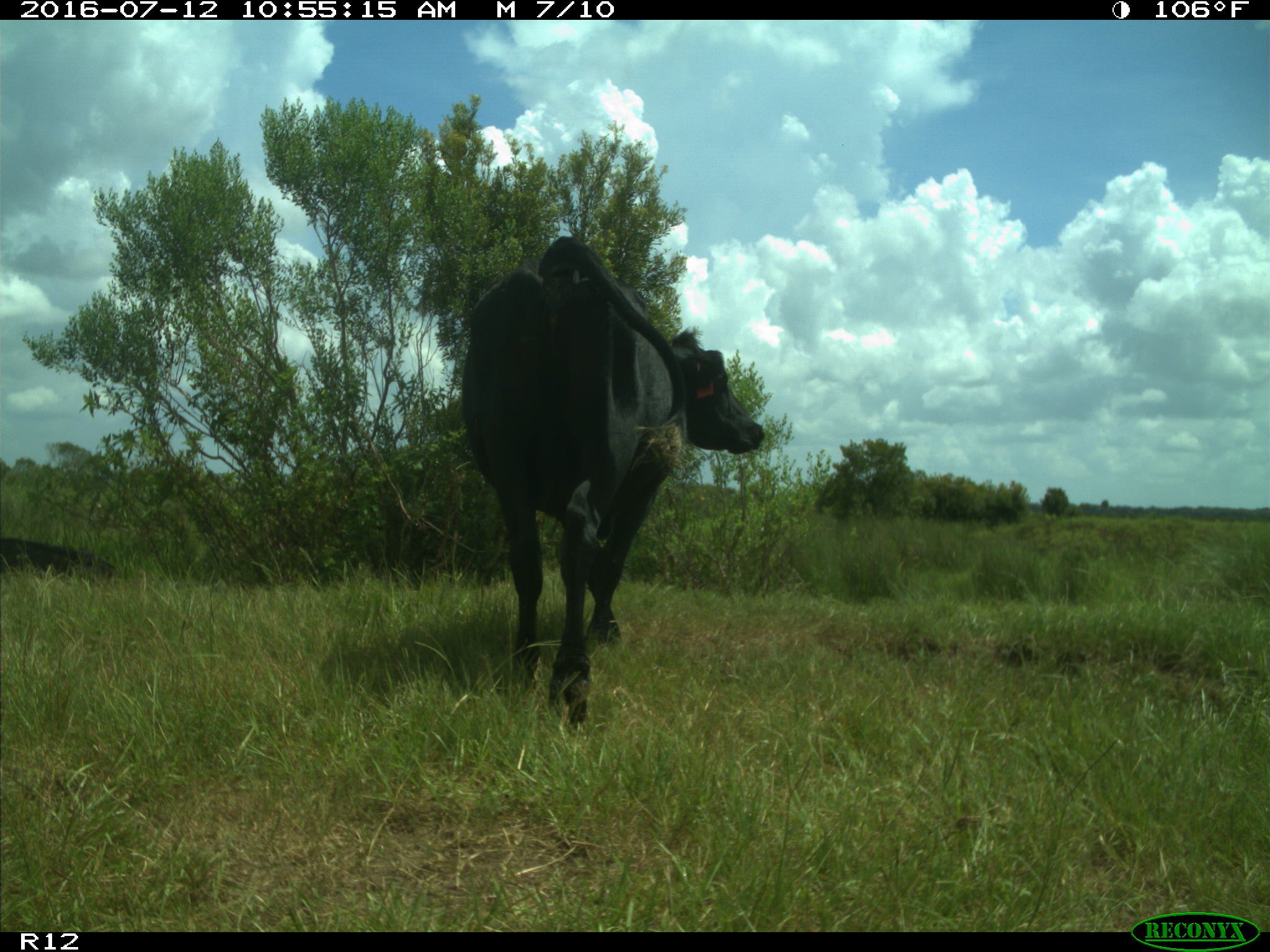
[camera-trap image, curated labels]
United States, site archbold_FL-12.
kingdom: Animalia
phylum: Chordata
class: Mammalia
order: Artiodactyla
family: Bovidae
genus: Bos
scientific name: Bos taurus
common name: domestic cow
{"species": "Bos taurus (domestic cow)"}